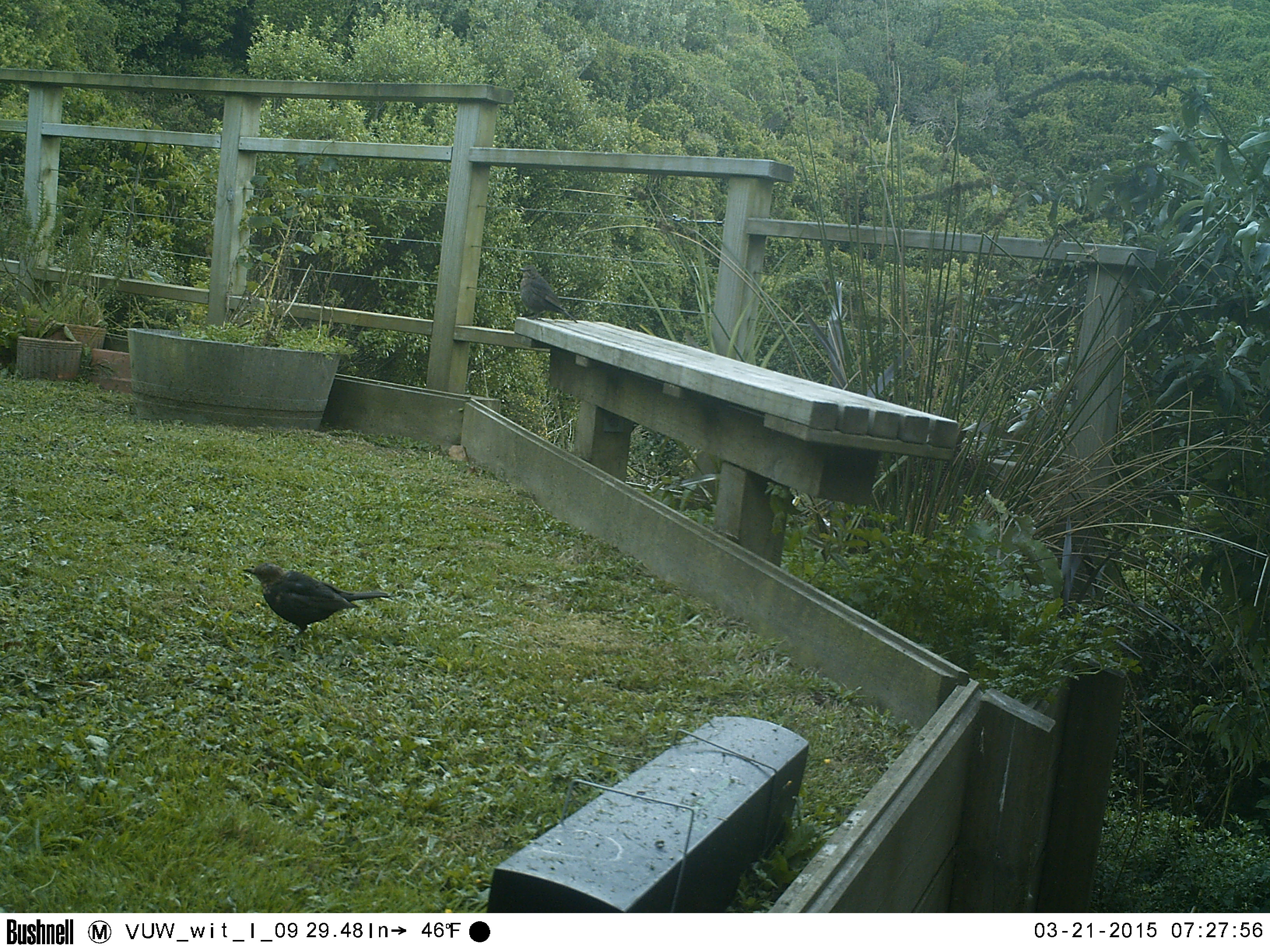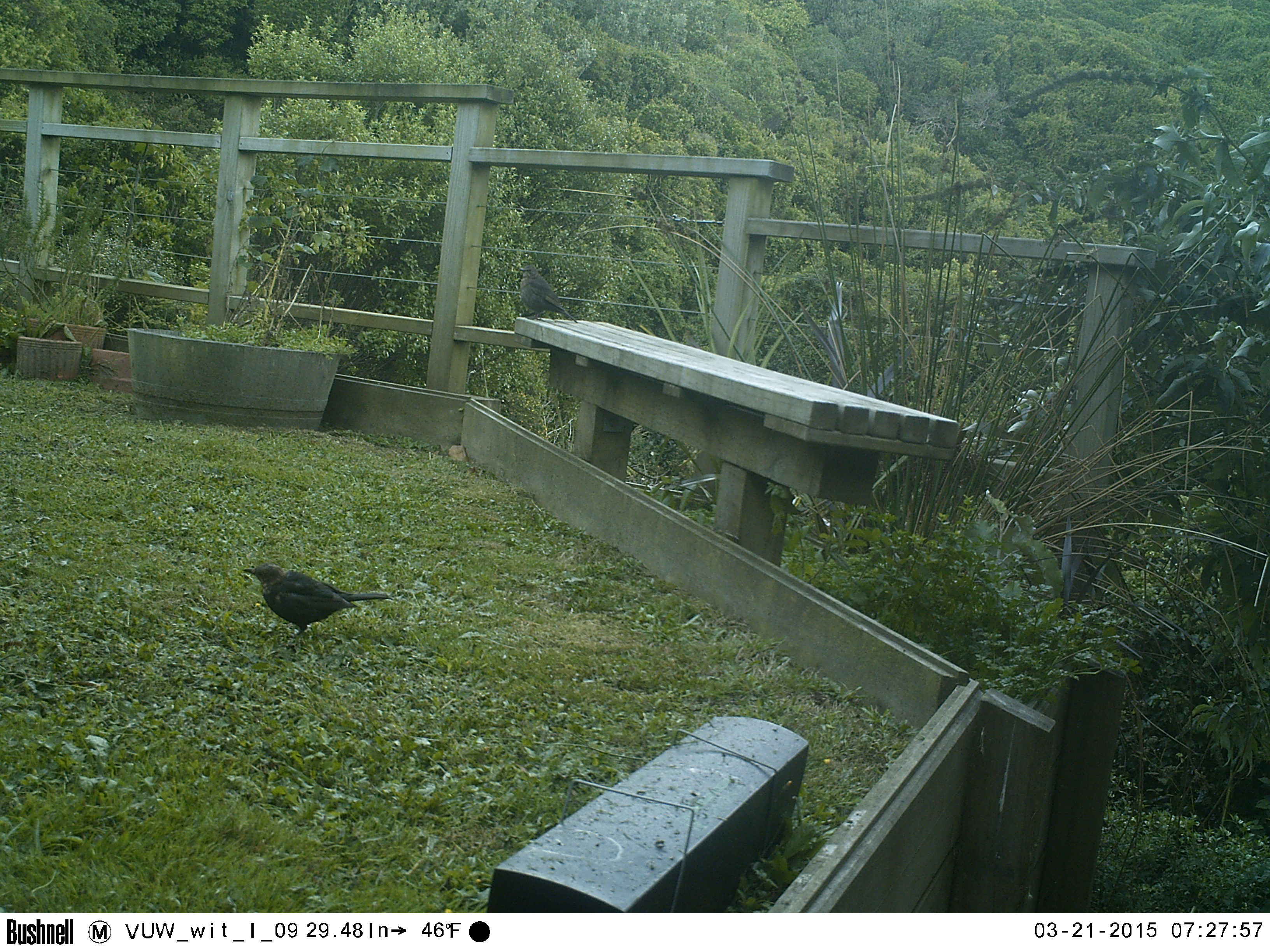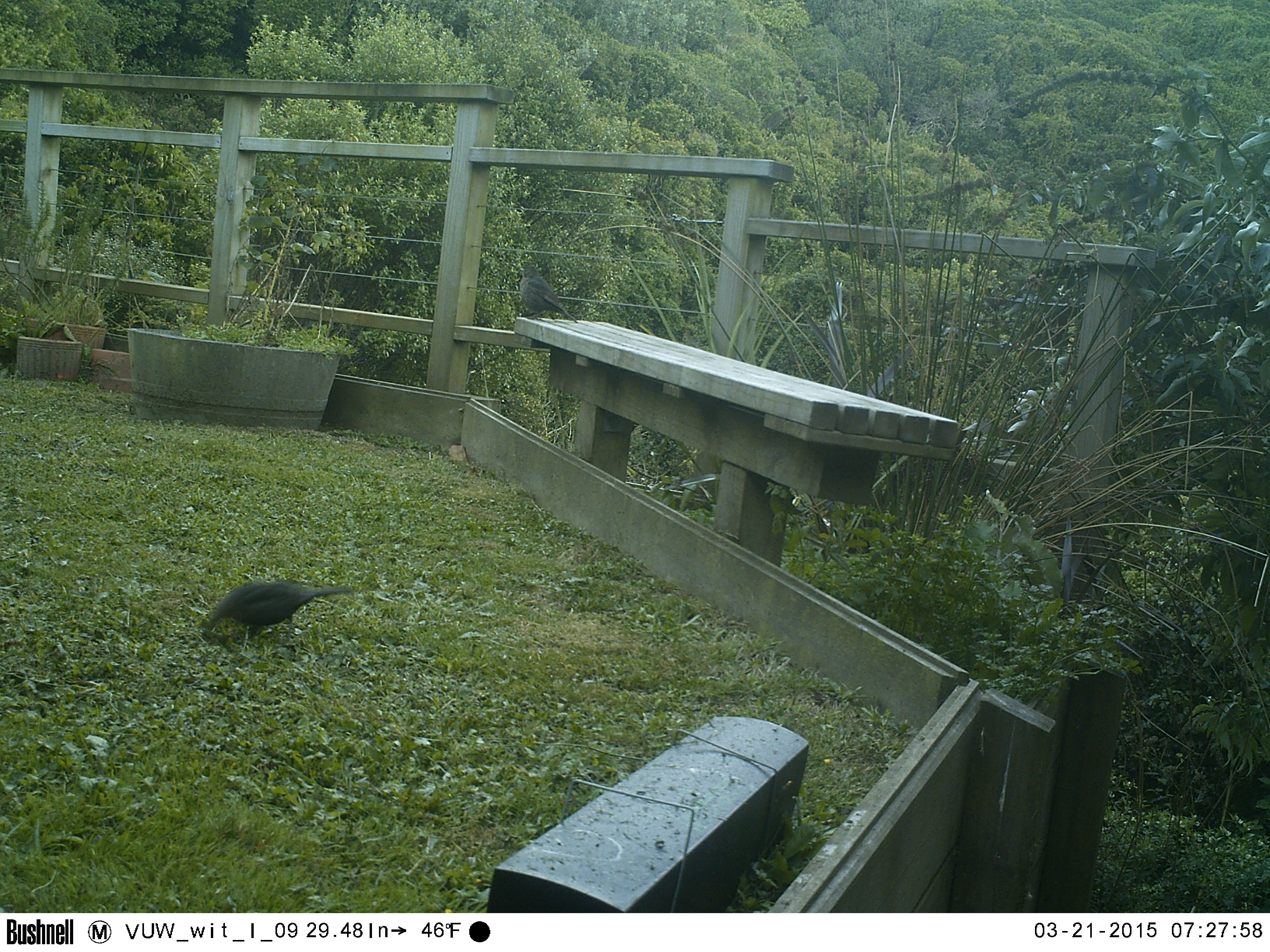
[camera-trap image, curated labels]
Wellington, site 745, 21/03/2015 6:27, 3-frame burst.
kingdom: Animalia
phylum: Chordata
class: Aves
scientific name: Aves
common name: bird